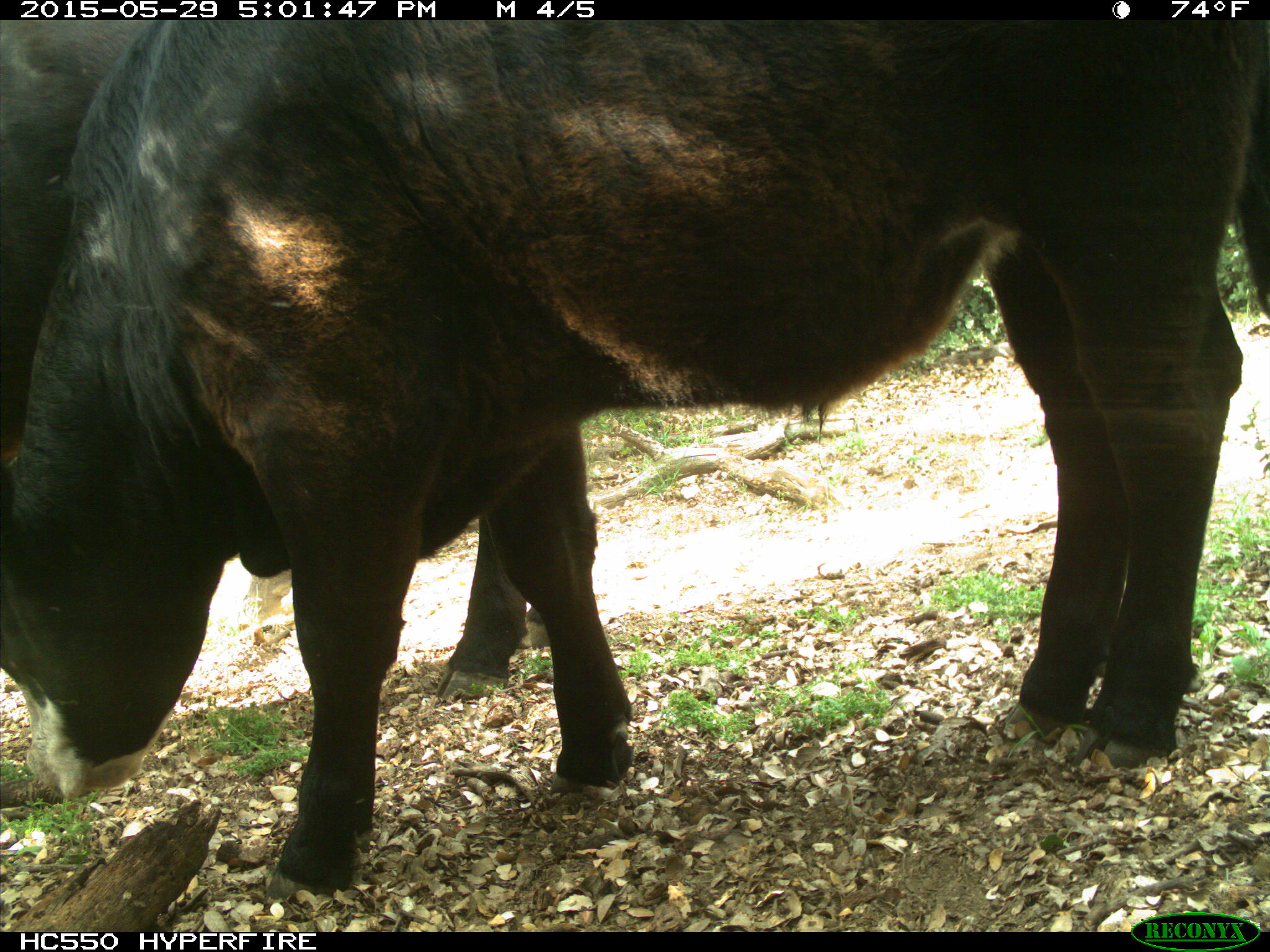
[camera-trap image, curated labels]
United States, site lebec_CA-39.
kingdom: Animalia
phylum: Chordata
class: Mammalia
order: Artiodactyla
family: Bovidae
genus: Bos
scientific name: Bos taurus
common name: domestic cow